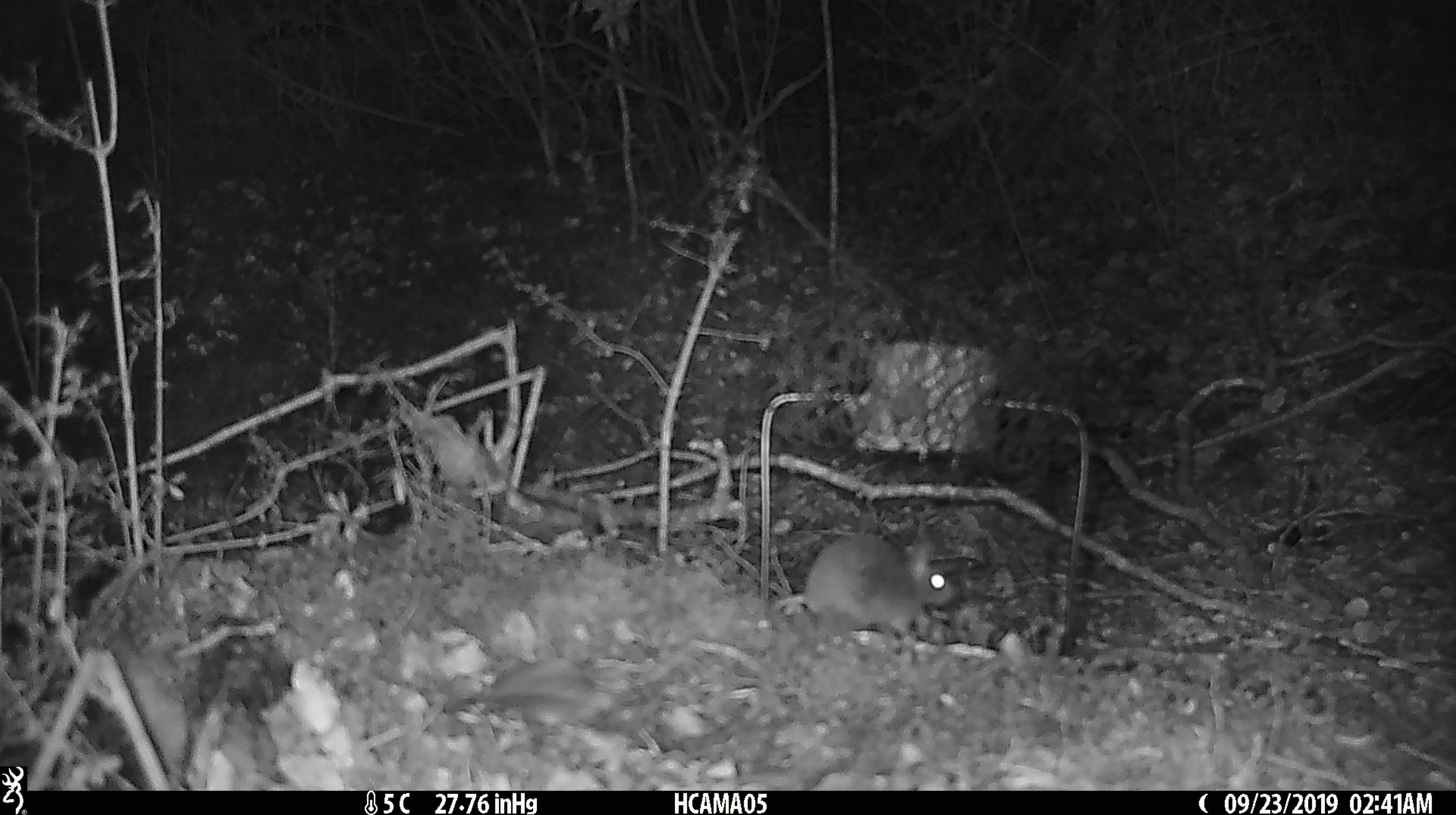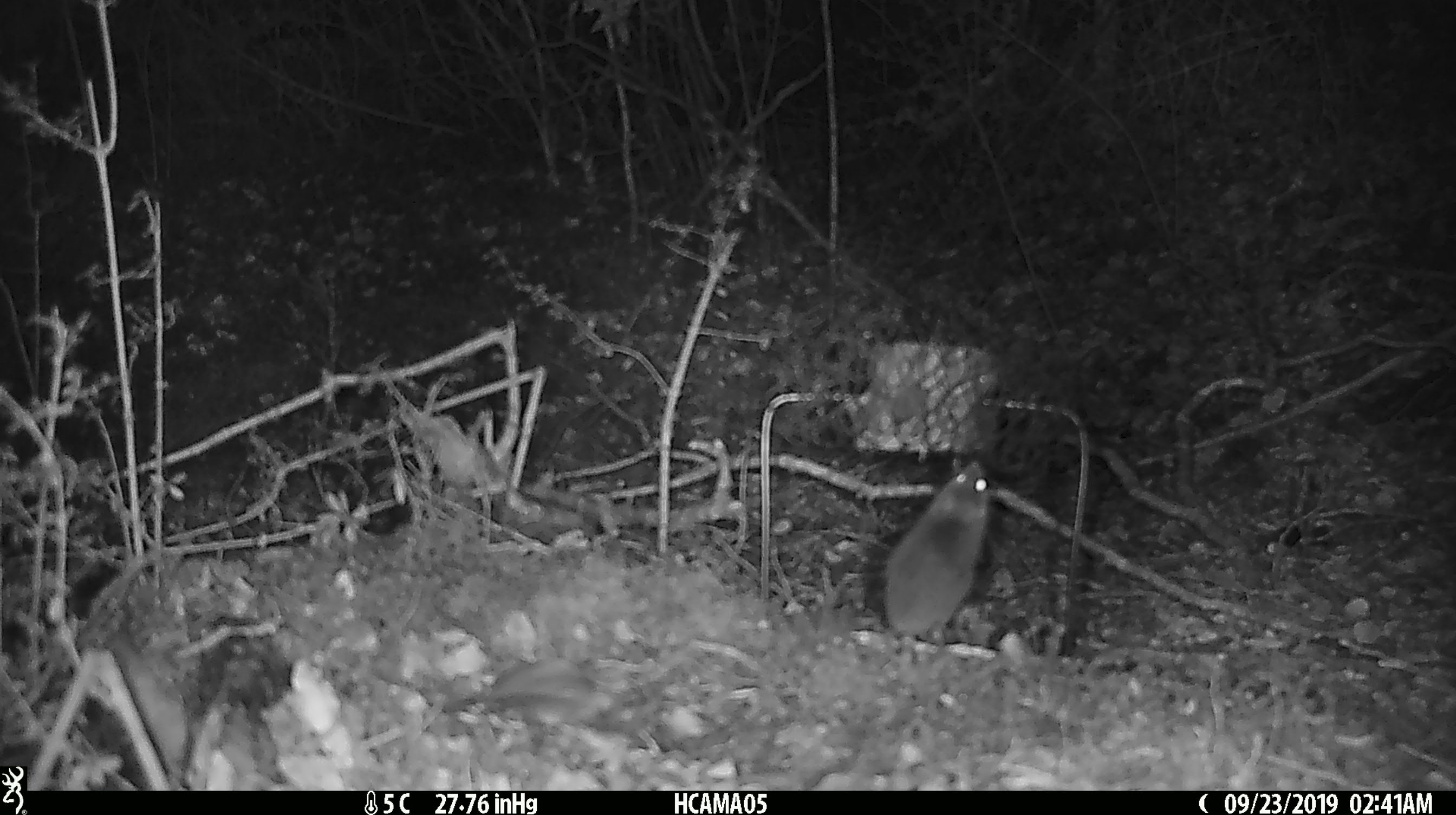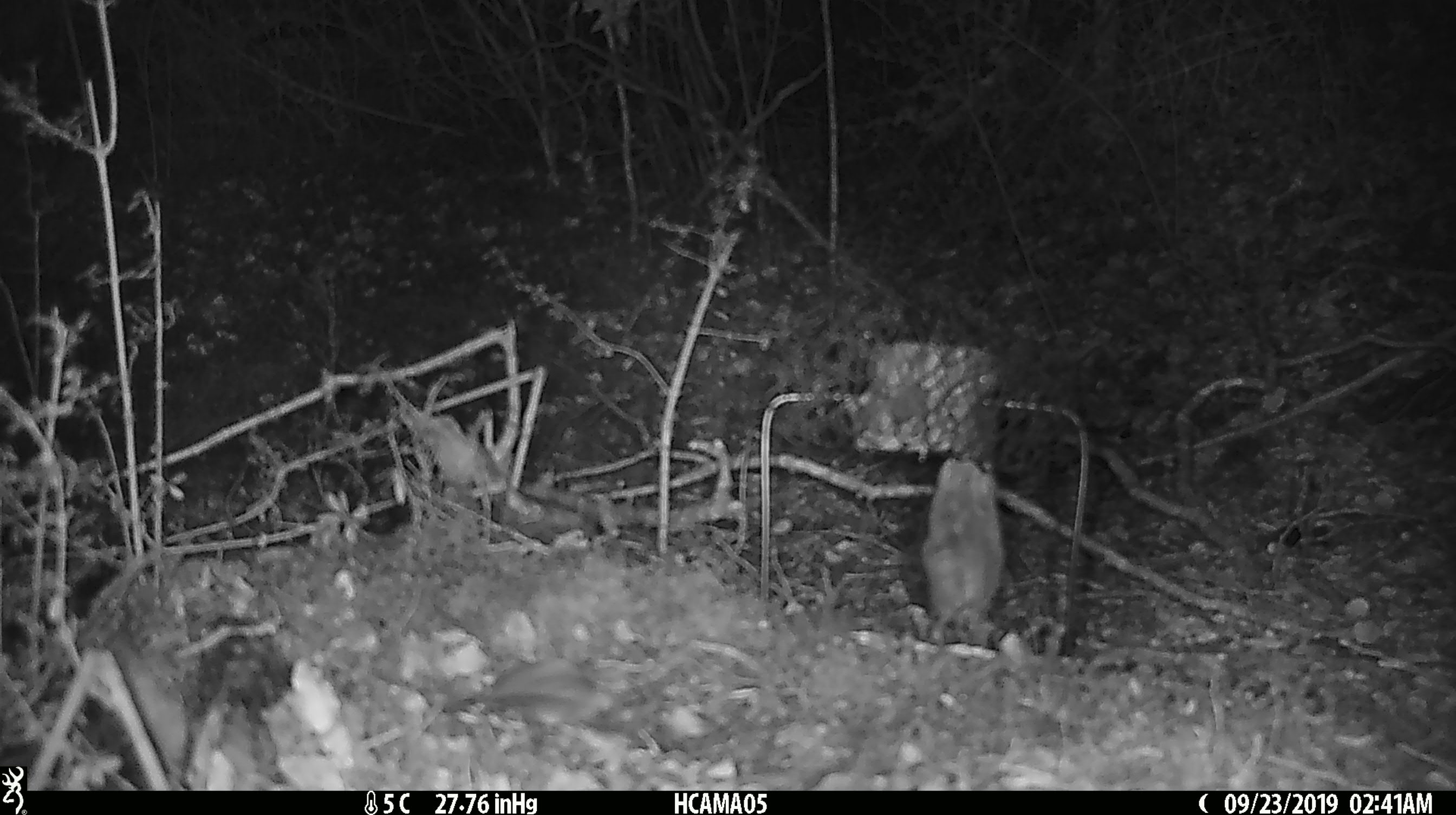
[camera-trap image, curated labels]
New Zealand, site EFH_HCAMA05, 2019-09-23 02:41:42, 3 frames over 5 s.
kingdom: Animalia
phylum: Chordata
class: Mammalia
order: Rodentia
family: Muridae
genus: Mus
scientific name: Mus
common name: mouse